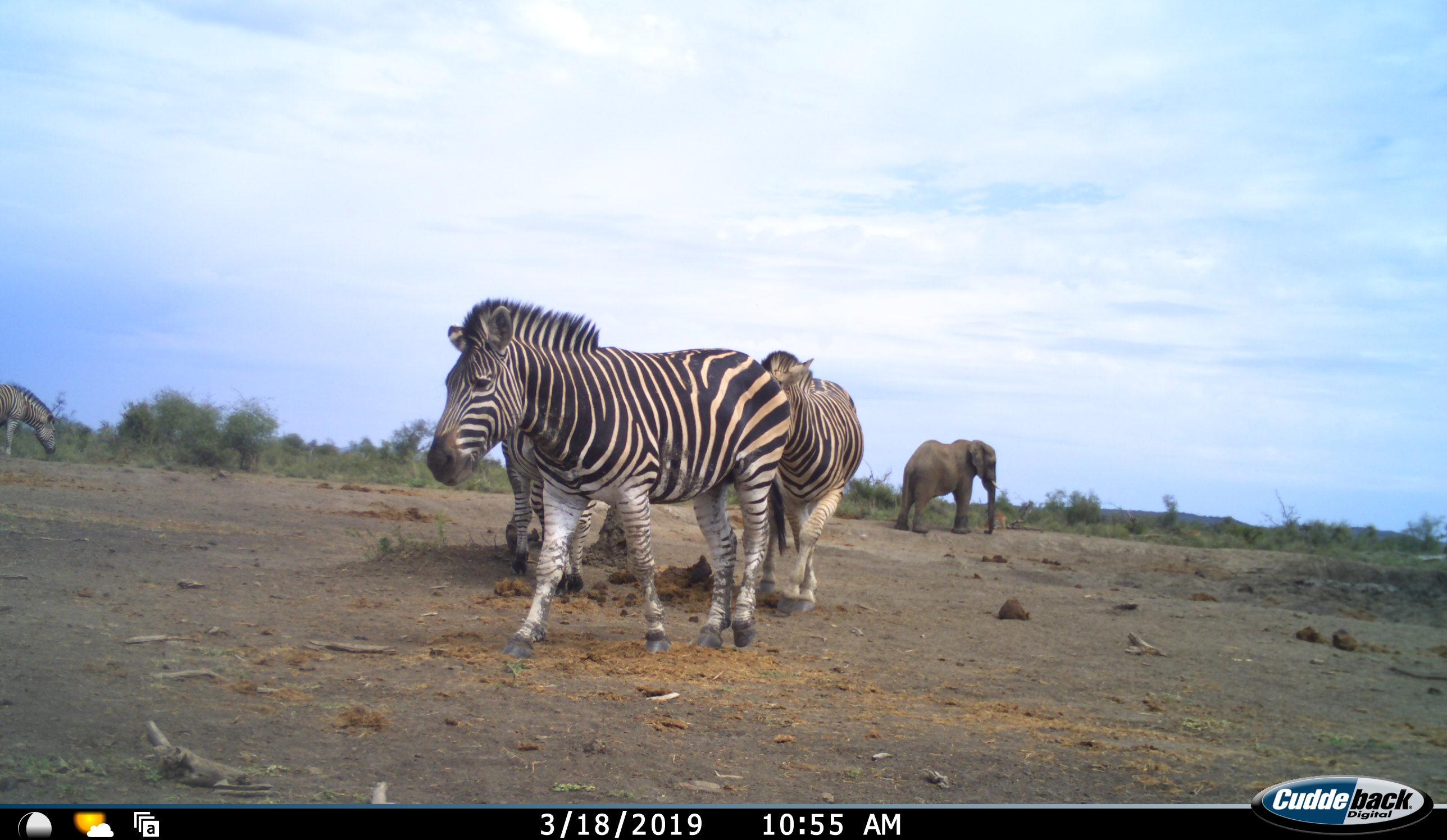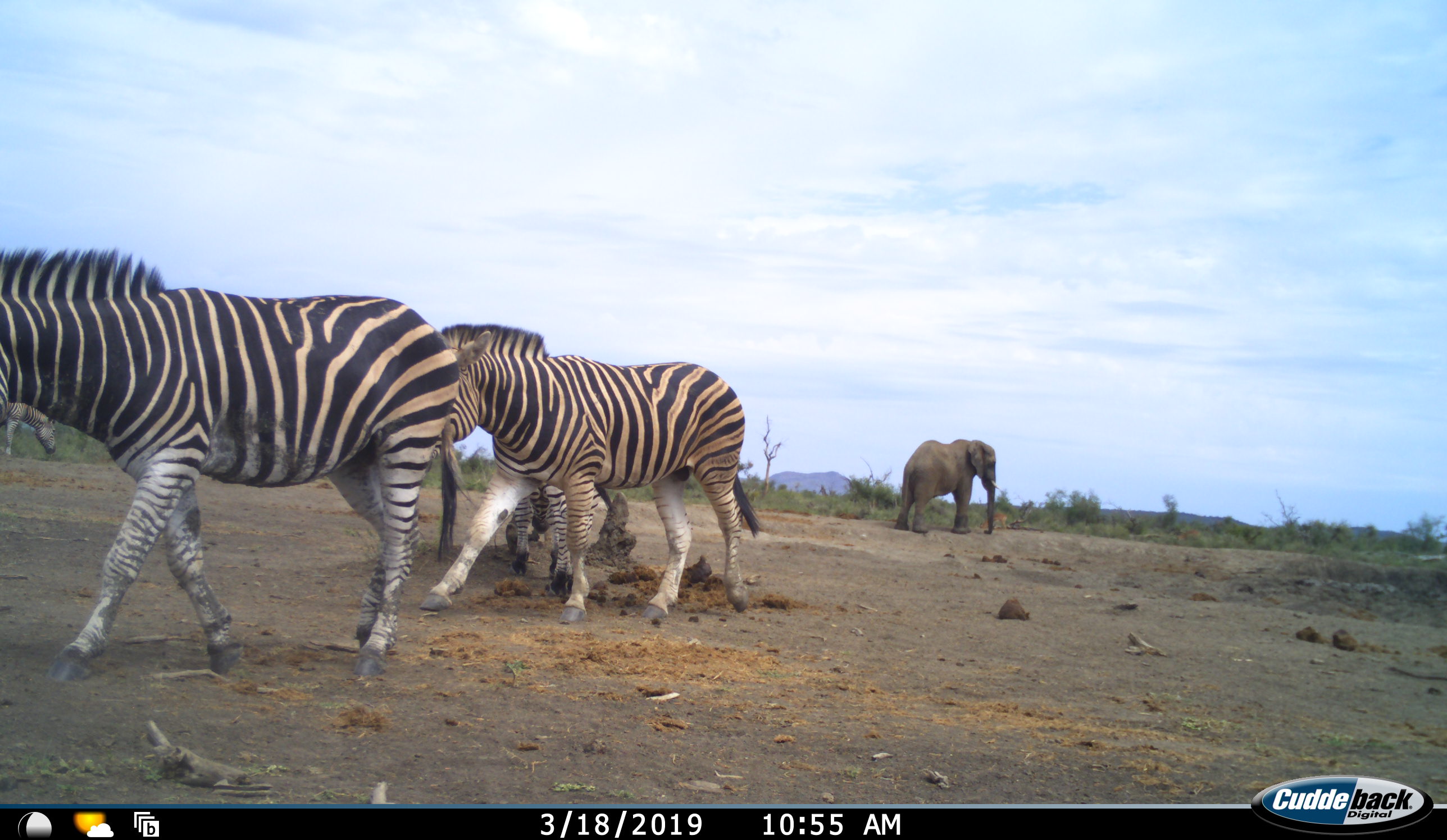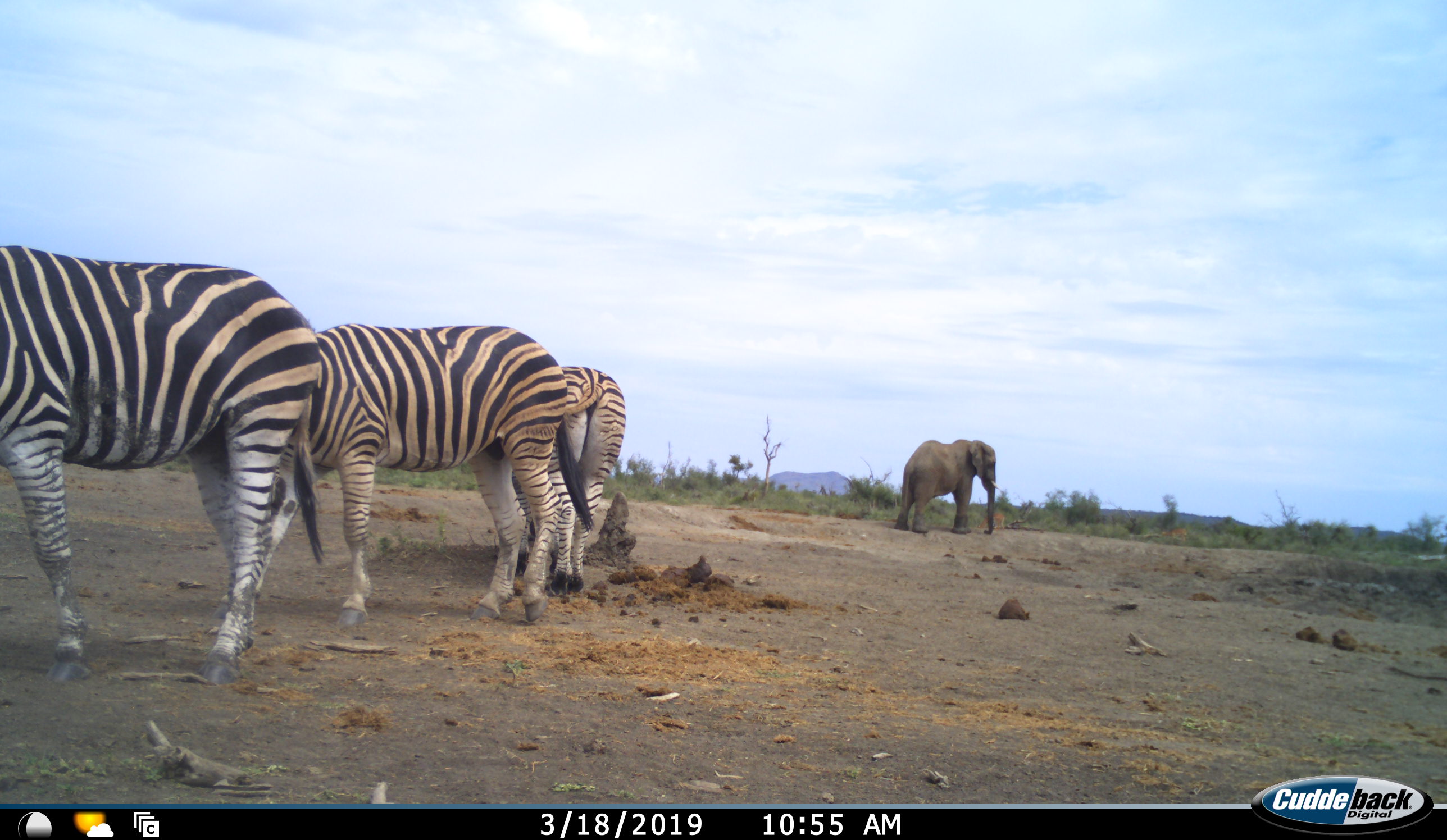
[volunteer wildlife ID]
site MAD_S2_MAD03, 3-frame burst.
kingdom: Animalia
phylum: Chordata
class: Mammalia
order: Proboscidea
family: Elephantidae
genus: Loxodonta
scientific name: Loxodonta africana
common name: african bush elephant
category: elephant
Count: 1.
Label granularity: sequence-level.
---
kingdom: Animalia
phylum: Chordata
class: Mammalia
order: Perissodactyla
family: Equidae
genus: Equus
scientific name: Equus quagga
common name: plains zebra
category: zebraplains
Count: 4.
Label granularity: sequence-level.